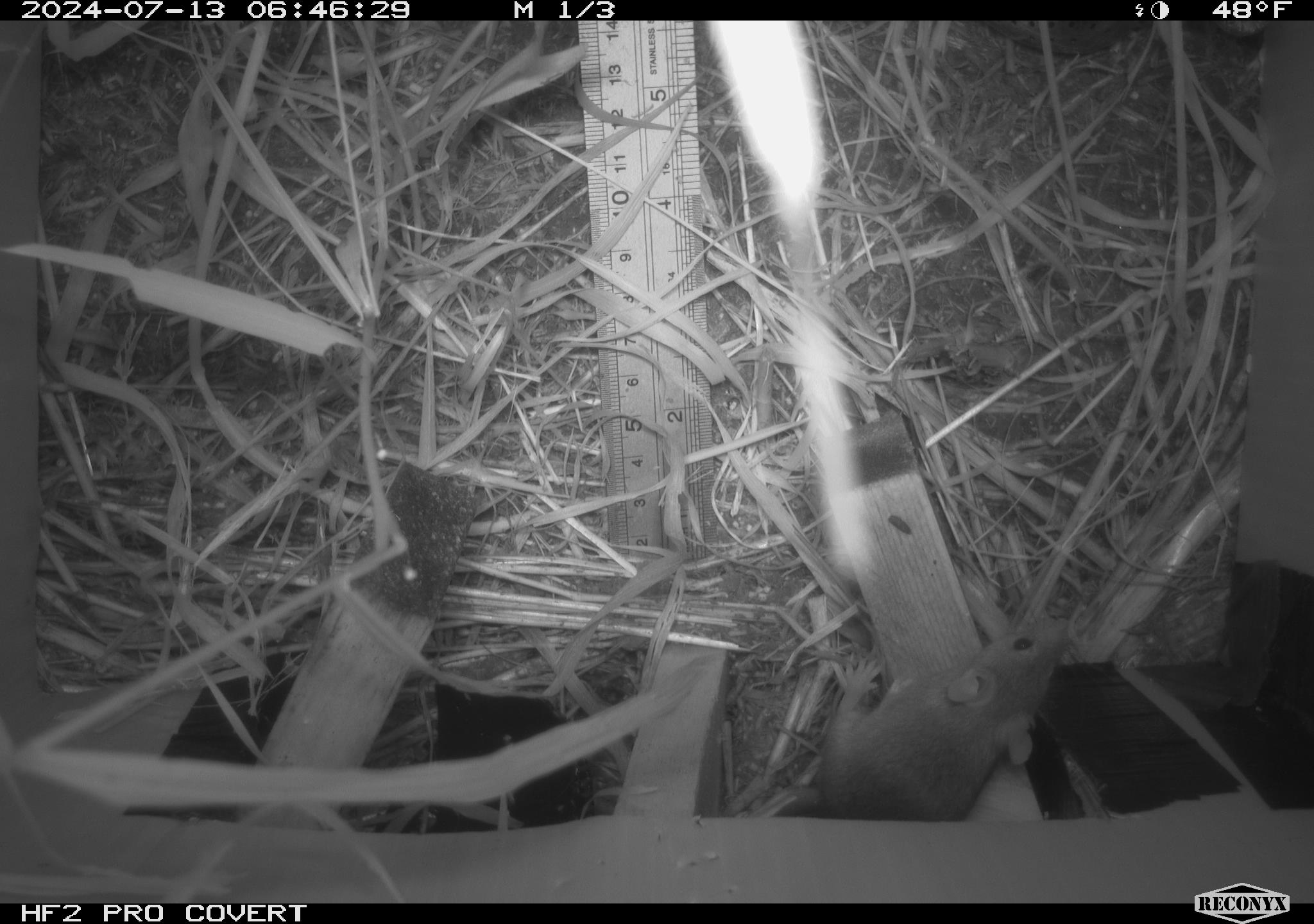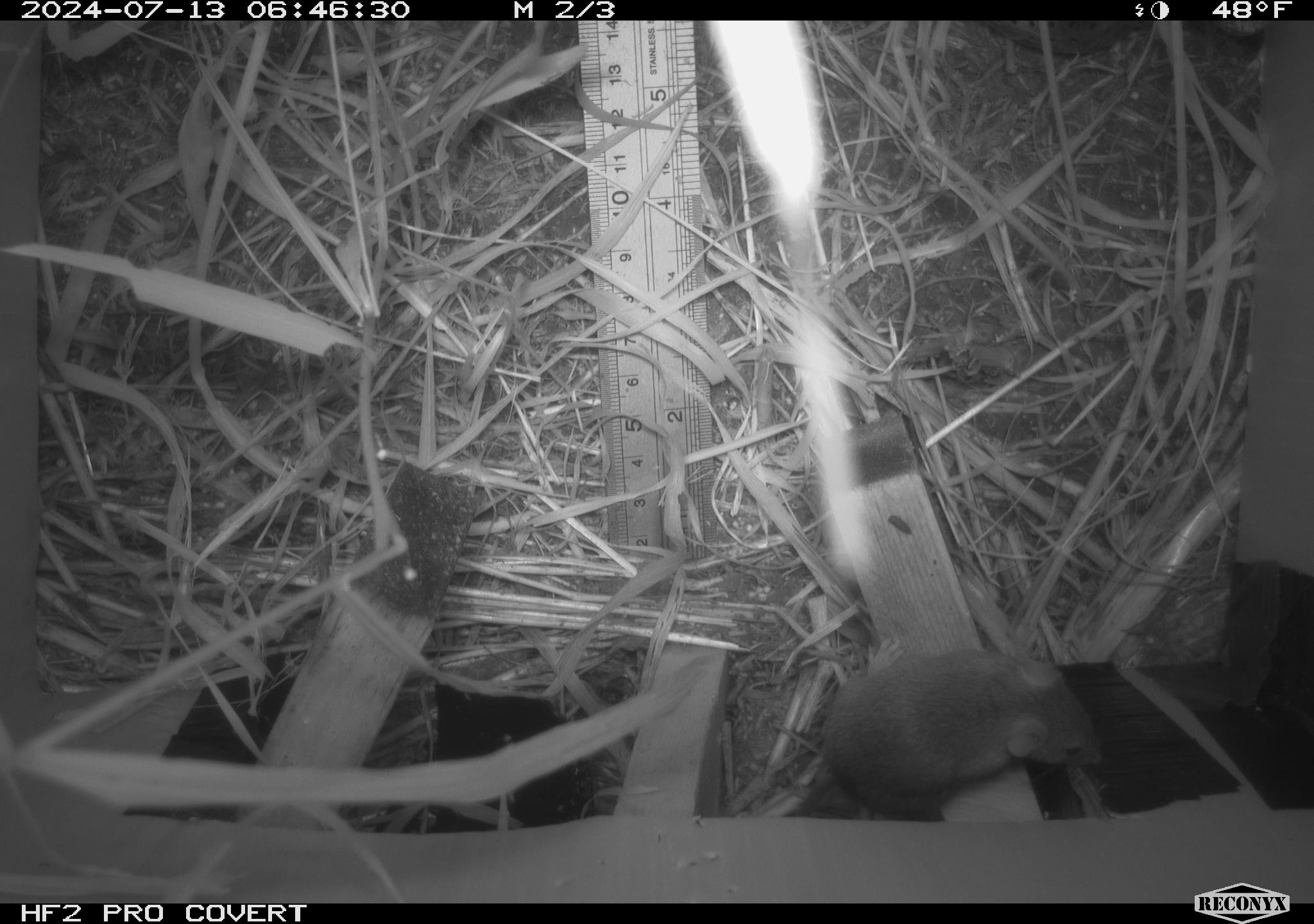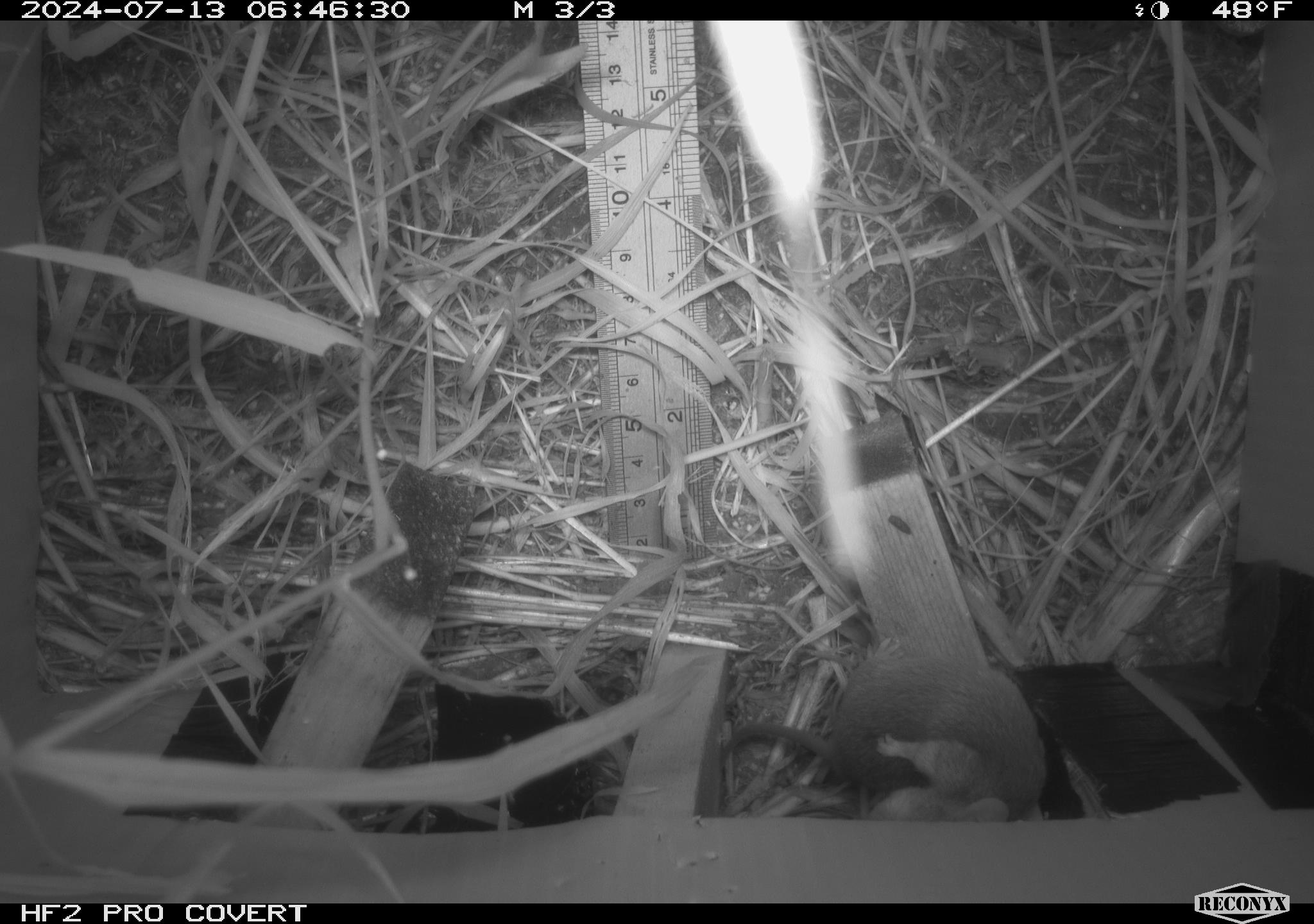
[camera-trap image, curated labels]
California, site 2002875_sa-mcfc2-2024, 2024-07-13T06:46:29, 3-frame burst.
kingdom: Animalia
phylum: Chordata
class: Mammalia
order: Rodentia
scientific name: Rodentia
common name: rodent